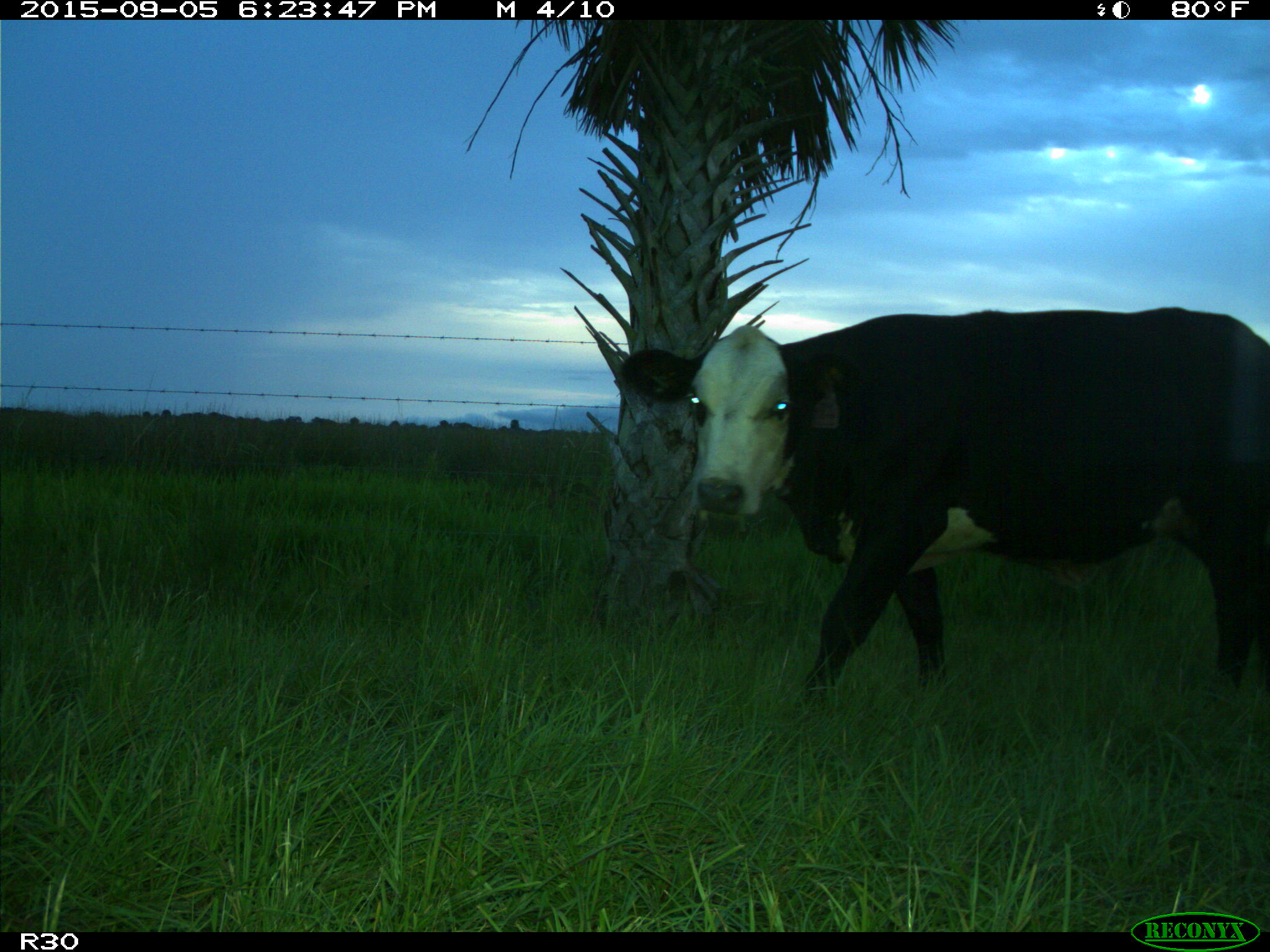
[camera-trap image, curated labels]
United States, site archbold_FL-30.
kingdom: Animalia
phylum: Chordata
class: Mammalia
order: Artiodactyla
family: Bovidae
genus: Bos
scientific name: Bos taurus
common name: domestic cow